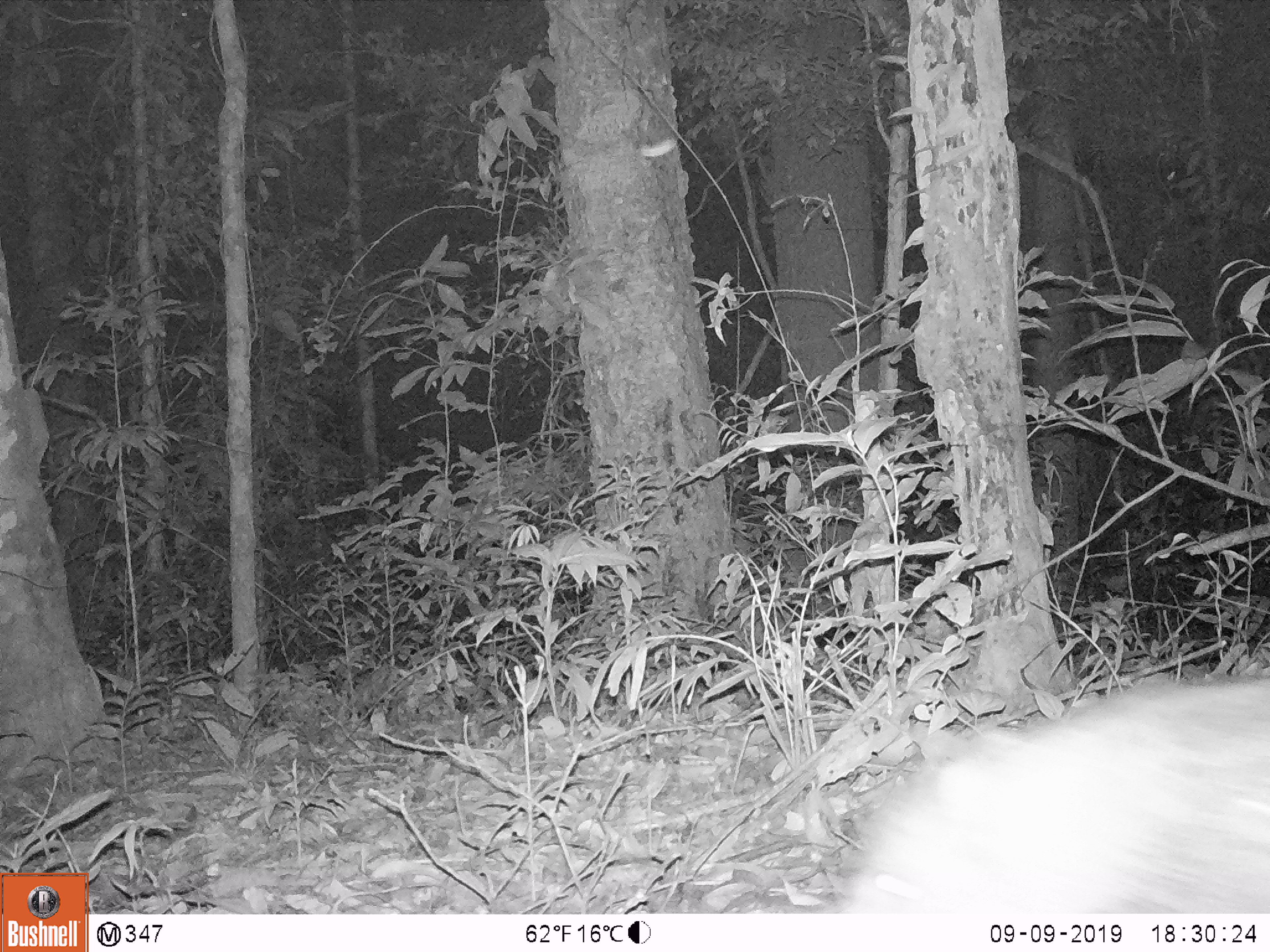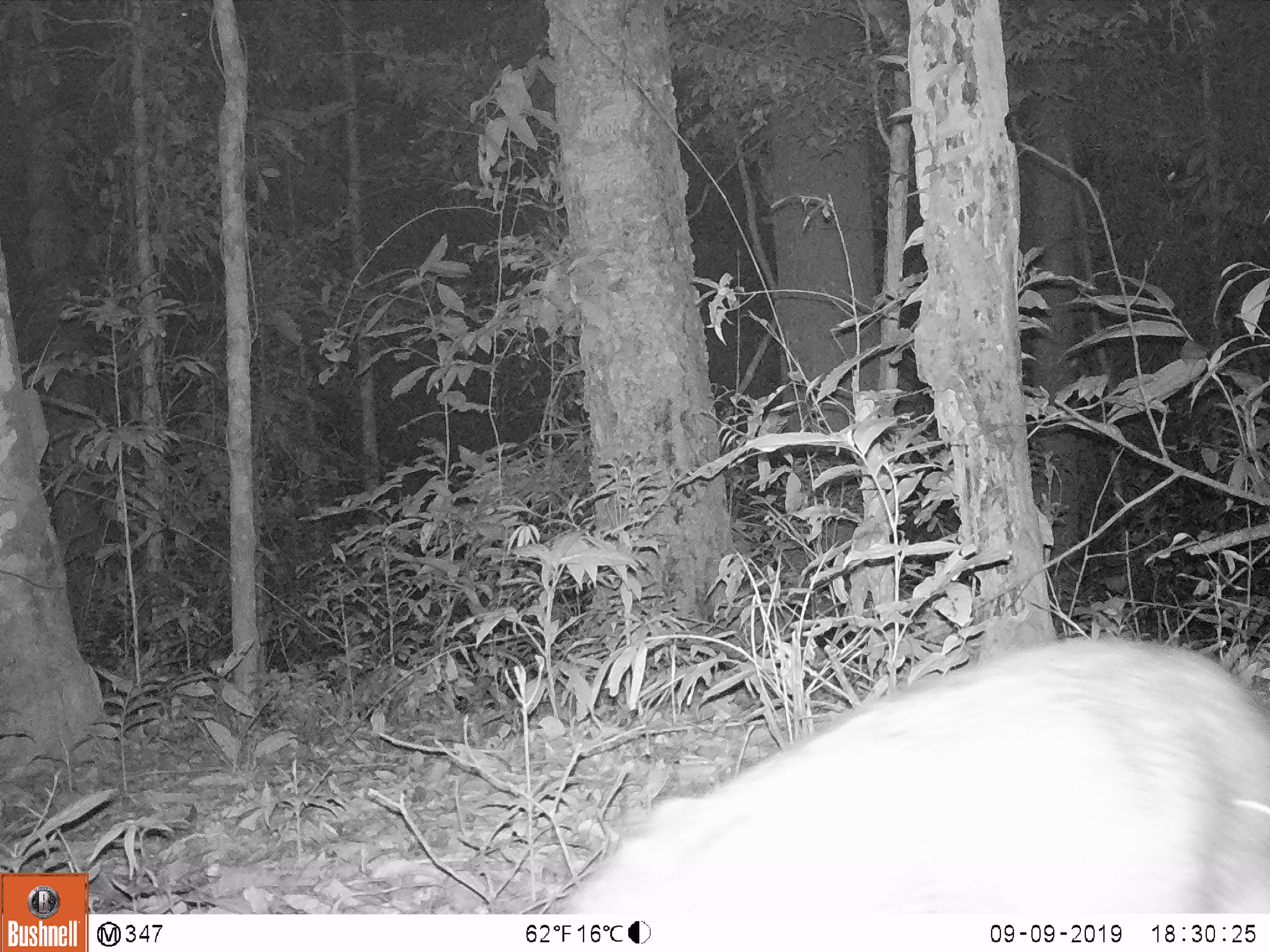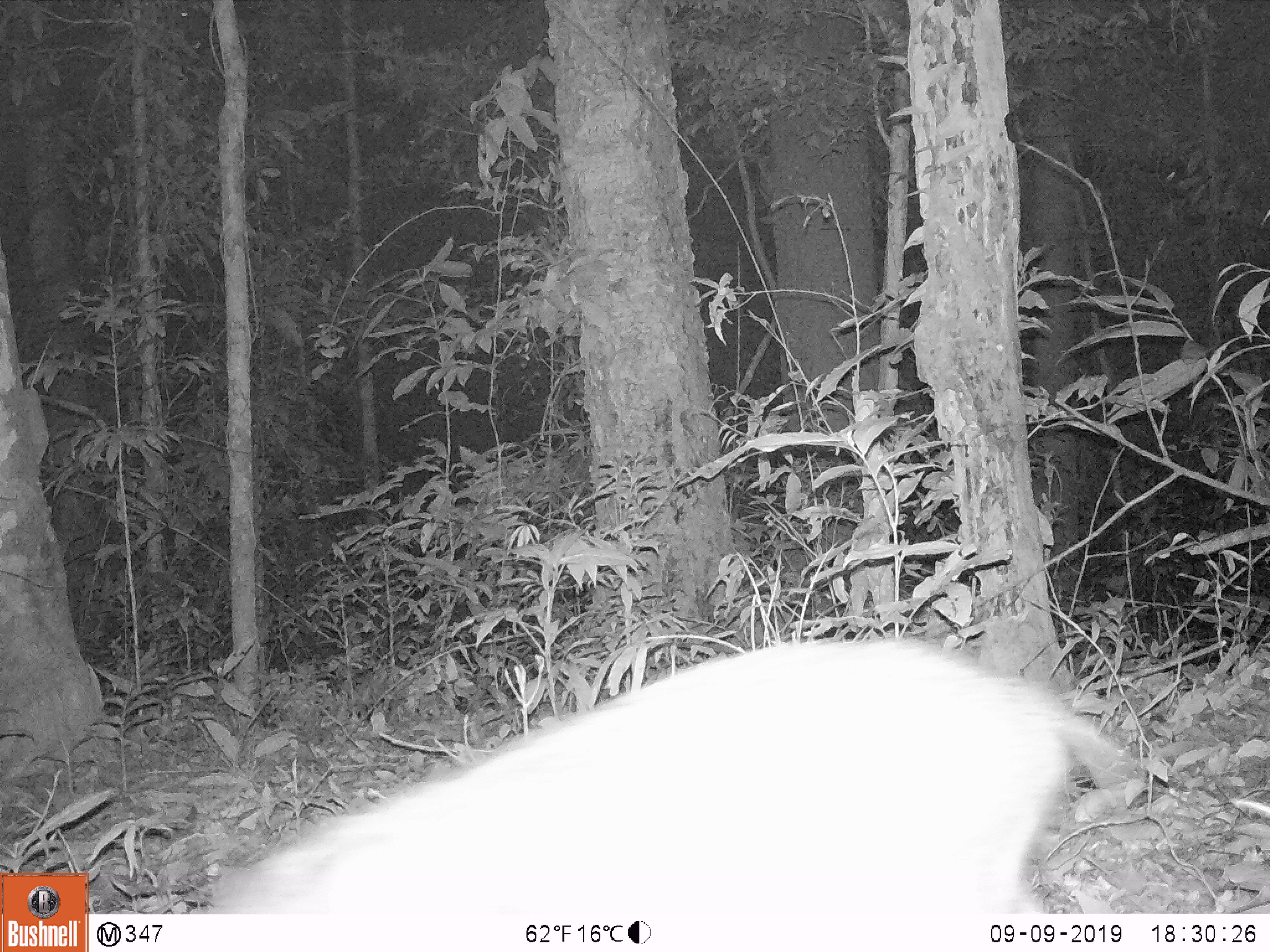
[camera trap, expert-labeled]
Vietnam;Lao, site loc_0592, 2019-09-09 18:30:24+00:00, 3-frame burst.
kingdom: Animalia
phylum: Chordata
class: Mammalia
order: Artiodactyla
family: Suidae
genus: Sus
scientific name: Sus scrofa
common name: eurasian wild pig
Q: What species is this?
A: Eurasian wild pig (Sus scrofa).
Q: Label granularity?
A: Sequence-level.